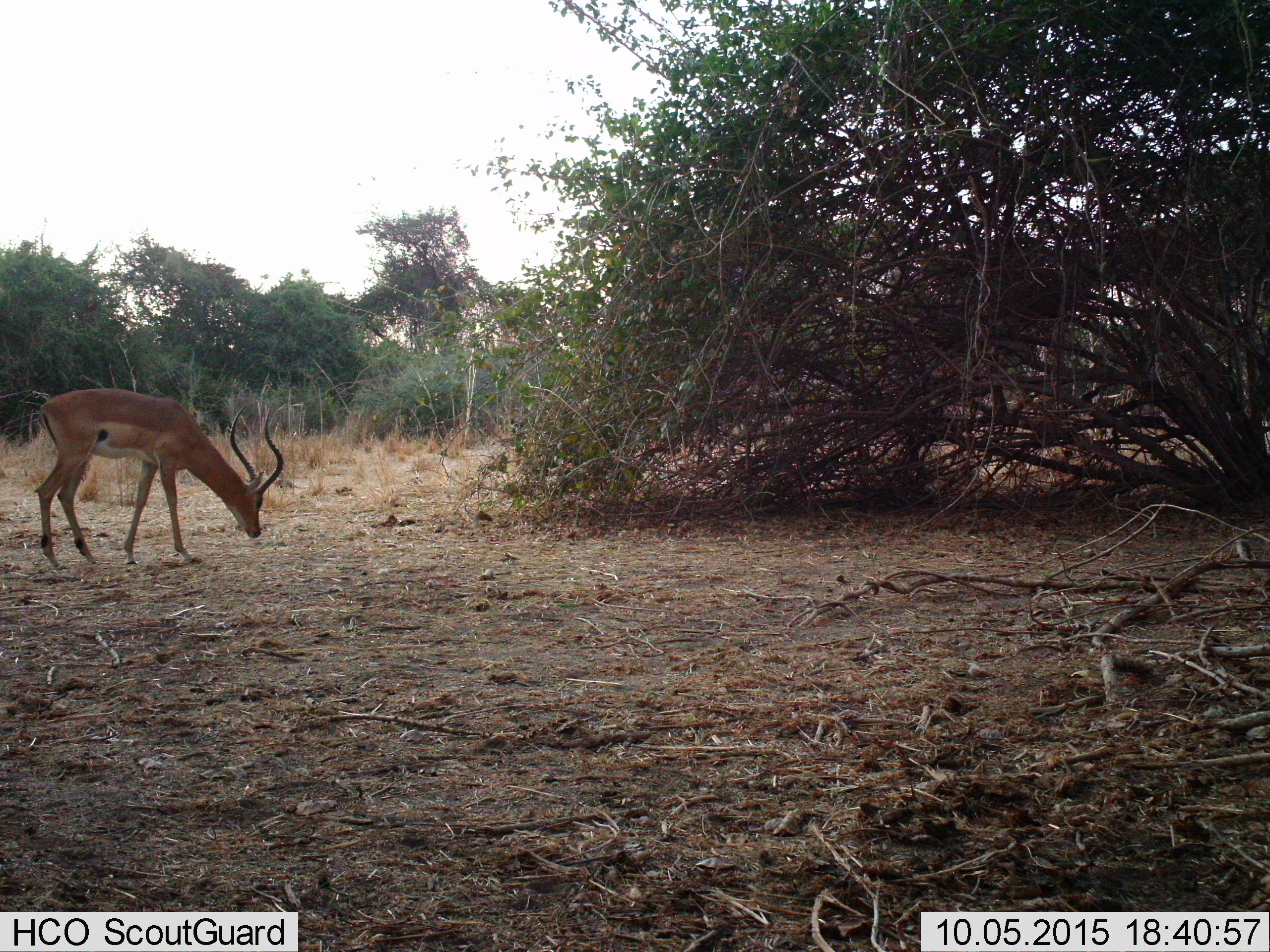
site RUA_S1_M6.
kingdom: Animalia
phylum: Chordata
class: Mammalia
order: Artiodactyla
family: Bovidae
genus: Aepyceros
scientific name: Aepyceros melampus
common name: impala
Impala (Aepyceros melampus), count 1. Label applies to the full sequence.